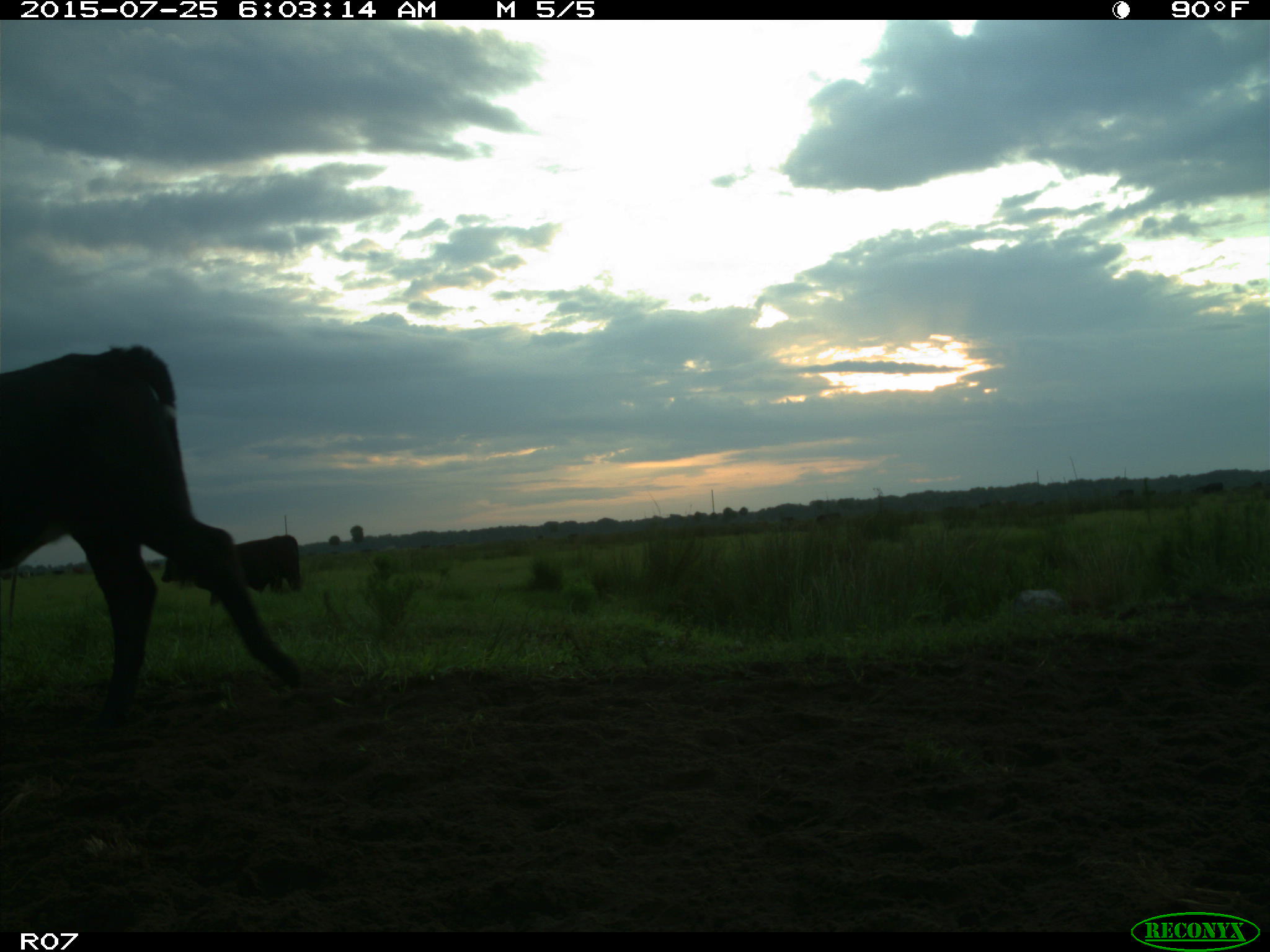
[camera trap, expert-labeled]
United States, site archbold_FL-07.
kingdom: Animalia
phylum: Chordata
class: Mammalia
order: Artiodactyla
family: Bovidae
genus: Bos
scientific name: Bos taurus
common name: domestic cow